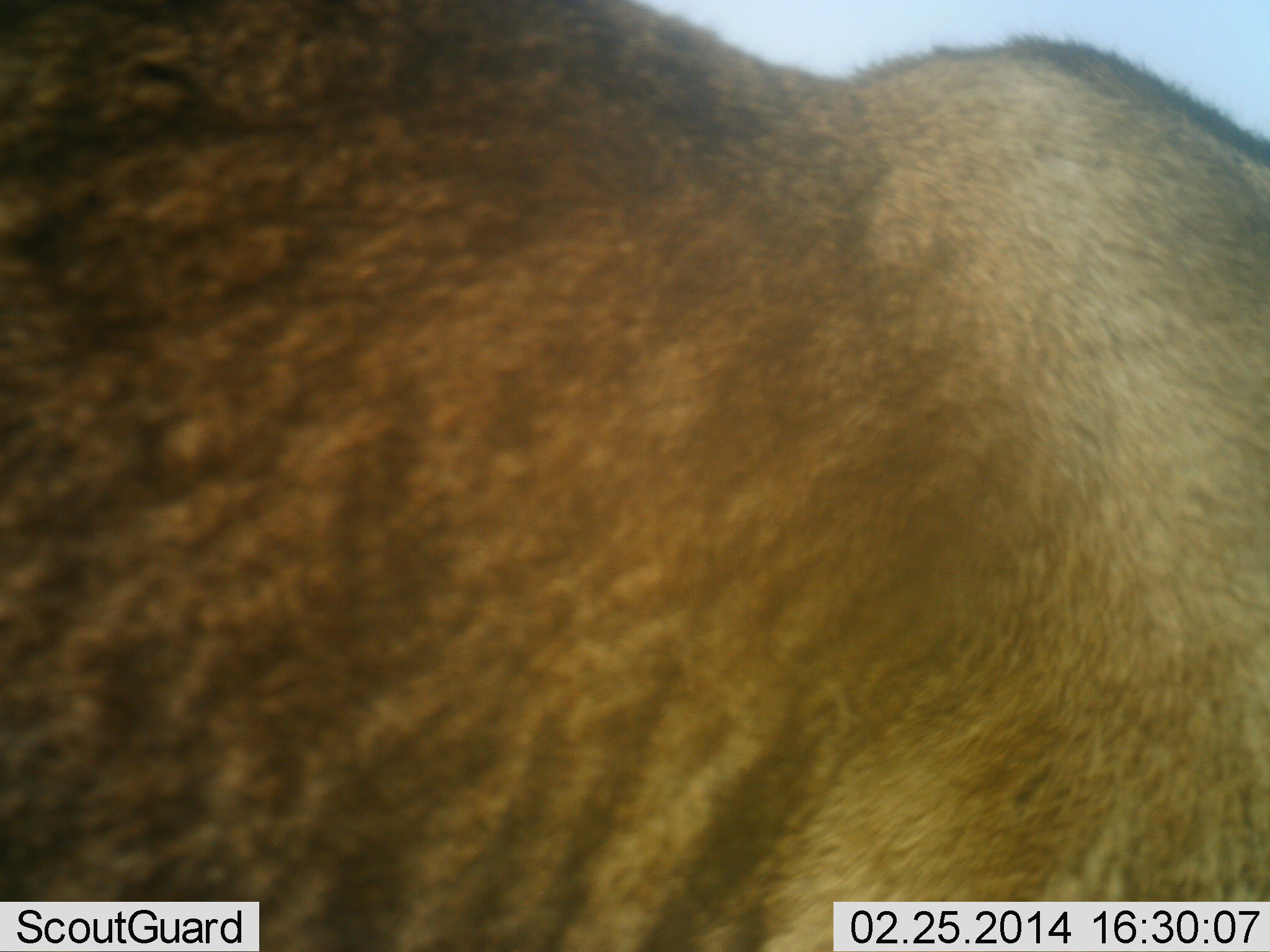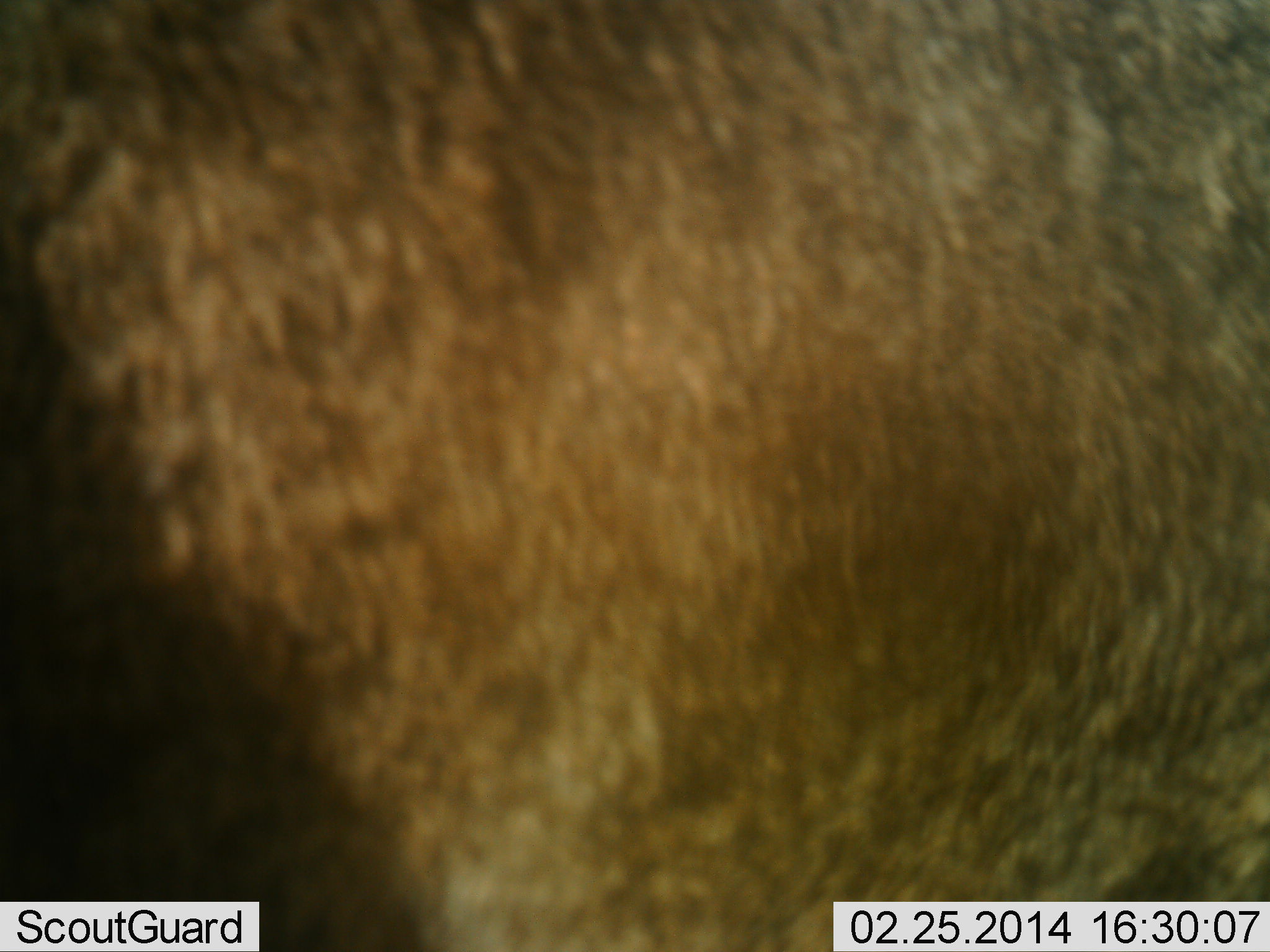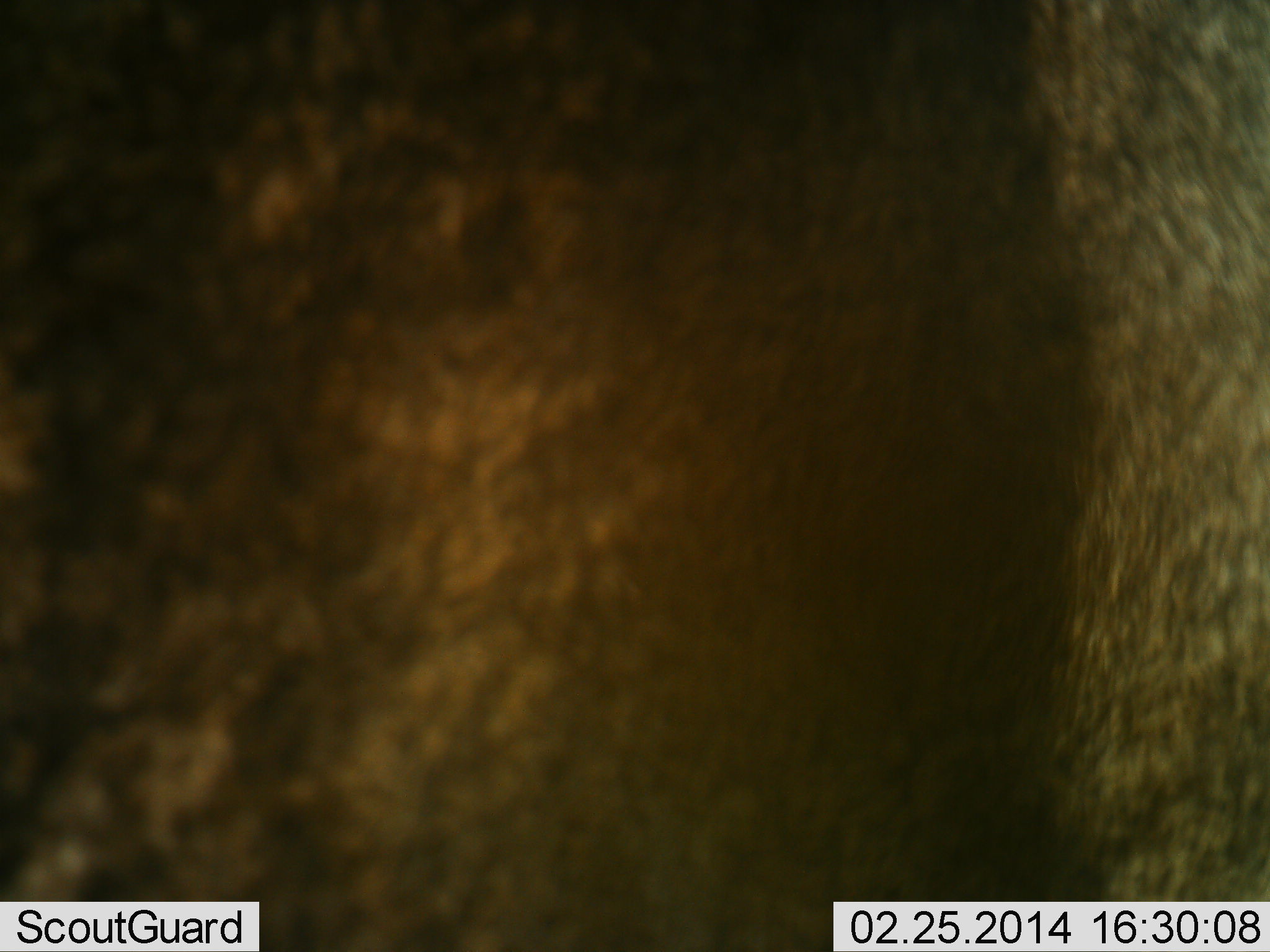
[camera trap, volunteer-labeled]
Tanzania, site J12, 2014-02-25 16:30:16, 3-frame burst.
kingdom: Animalia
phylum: Chordata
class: Mammalia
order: Artiodactyla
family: Bovidae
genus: Connochaetes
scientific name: Connochaetes taurinus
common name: blue wildebeest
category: wildebeest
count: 1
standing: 60%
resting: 0%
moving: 40%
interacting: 0%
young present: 0%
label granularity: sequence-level